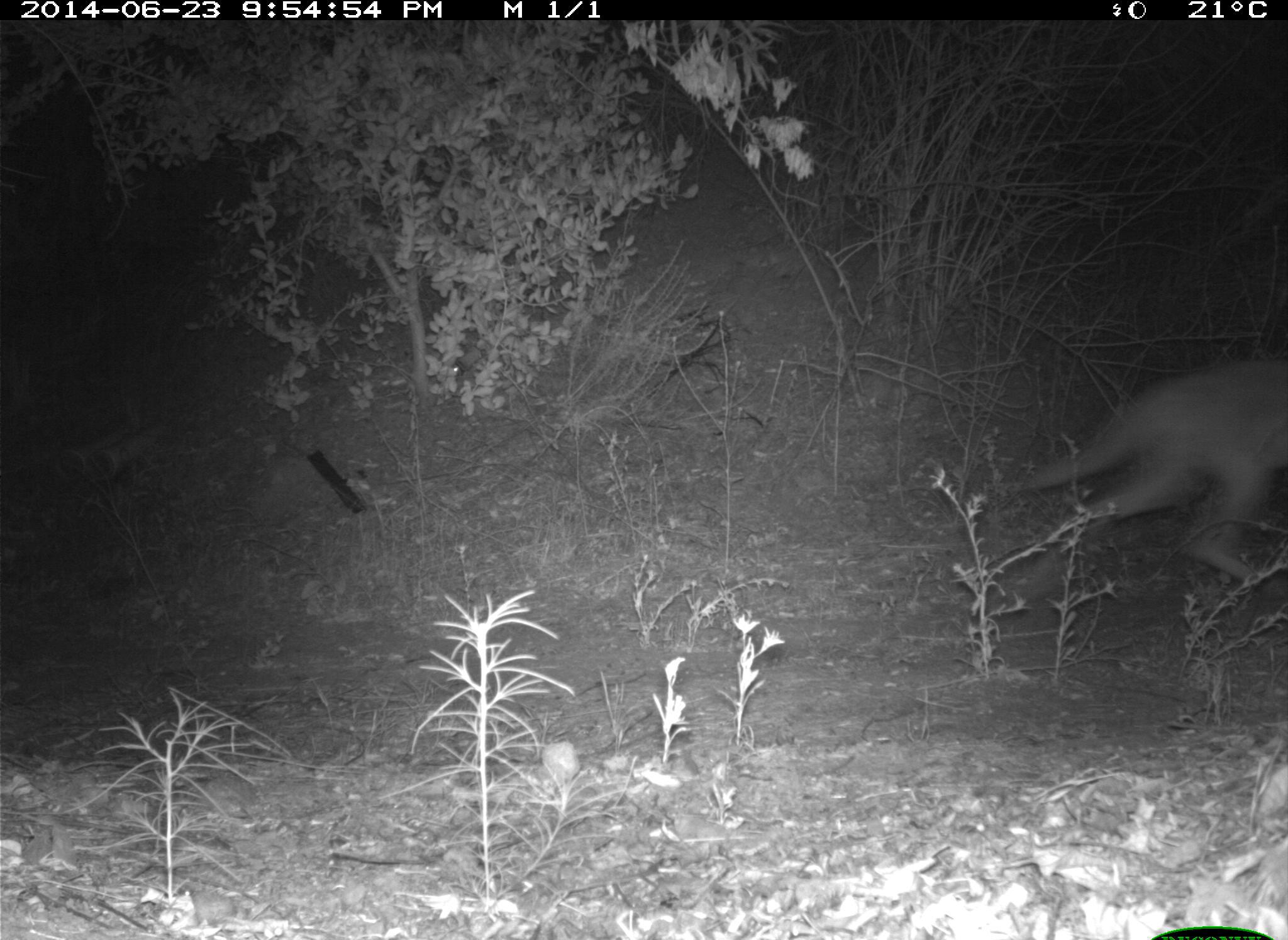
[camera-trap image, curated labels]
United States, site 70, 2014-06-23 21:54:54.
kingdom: Animalia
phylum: Chordata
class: Mammalia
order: Carnivora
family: Canidae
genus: Canis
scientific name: Canis latrans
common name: coyote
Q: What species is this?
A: Coyote (Canis latrans).